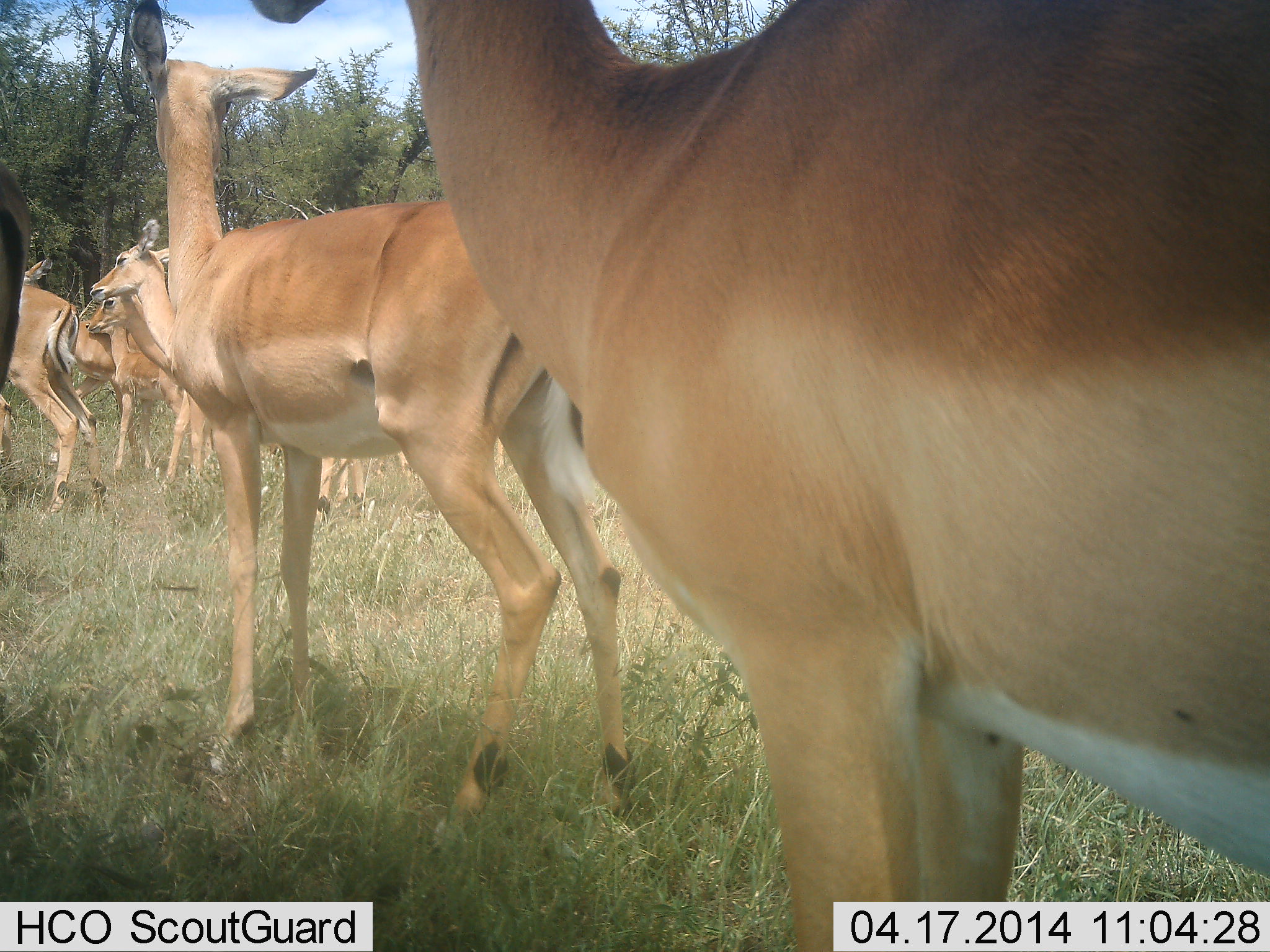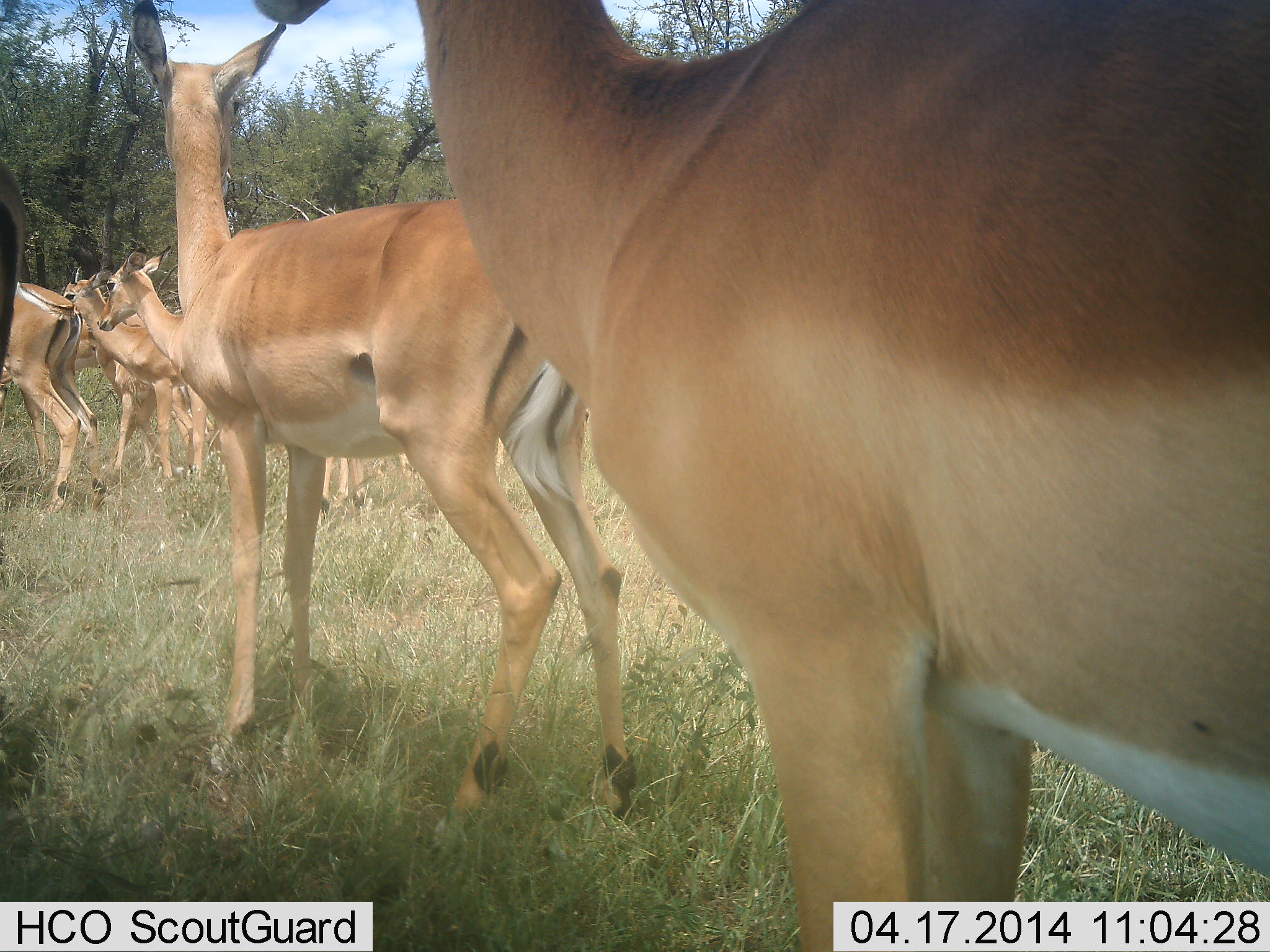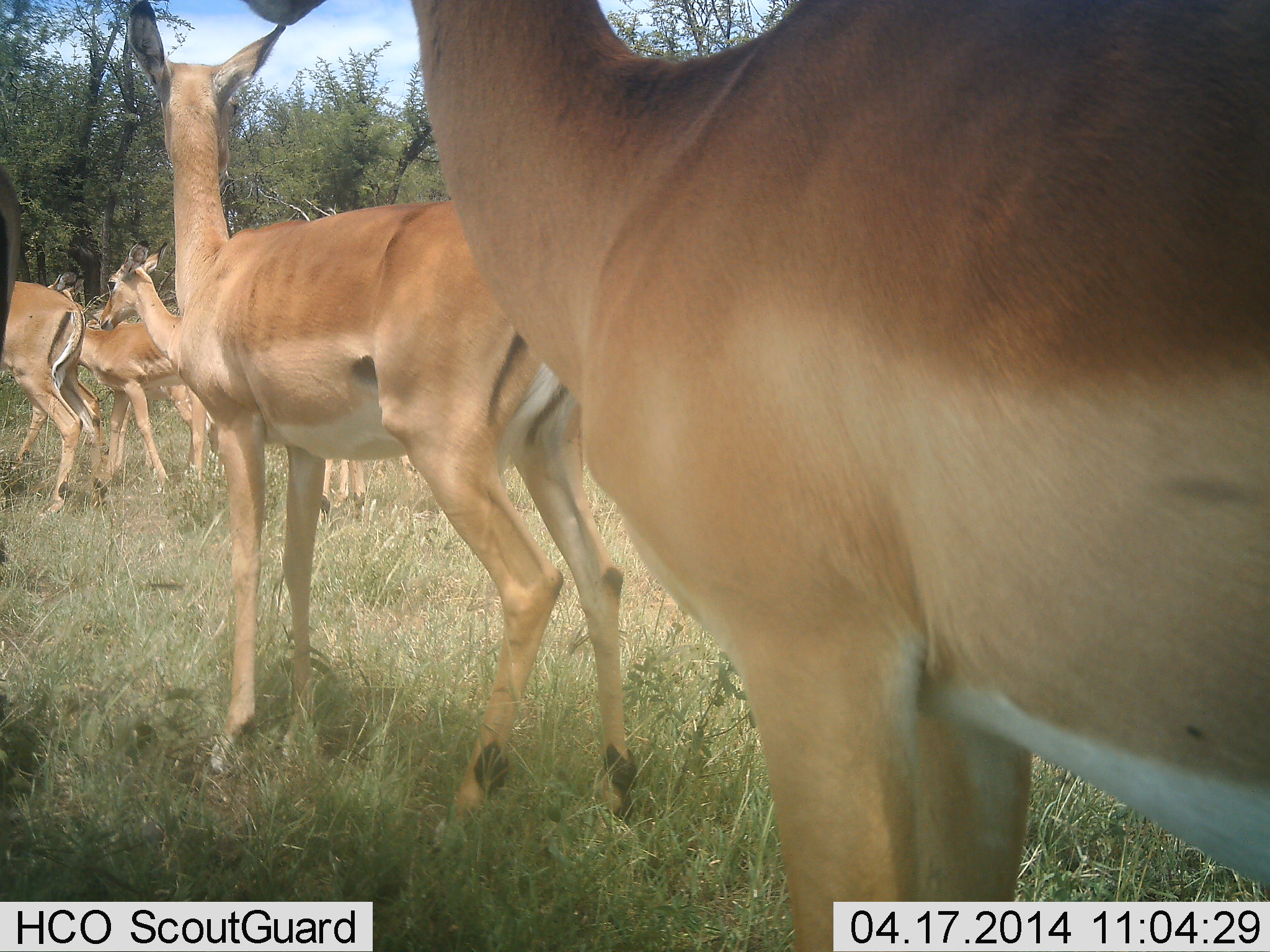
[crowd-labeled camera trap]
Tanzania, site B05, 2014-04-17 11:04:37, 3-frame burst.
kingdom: Animalia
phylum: Chordata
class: Mammalia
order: Artiodactyla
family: Bovidae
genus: Aepyceros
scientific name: Aepyceros melampus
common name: impala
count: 6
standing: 100%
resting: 0%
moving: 20%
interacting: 10%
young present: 0%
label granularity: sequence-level